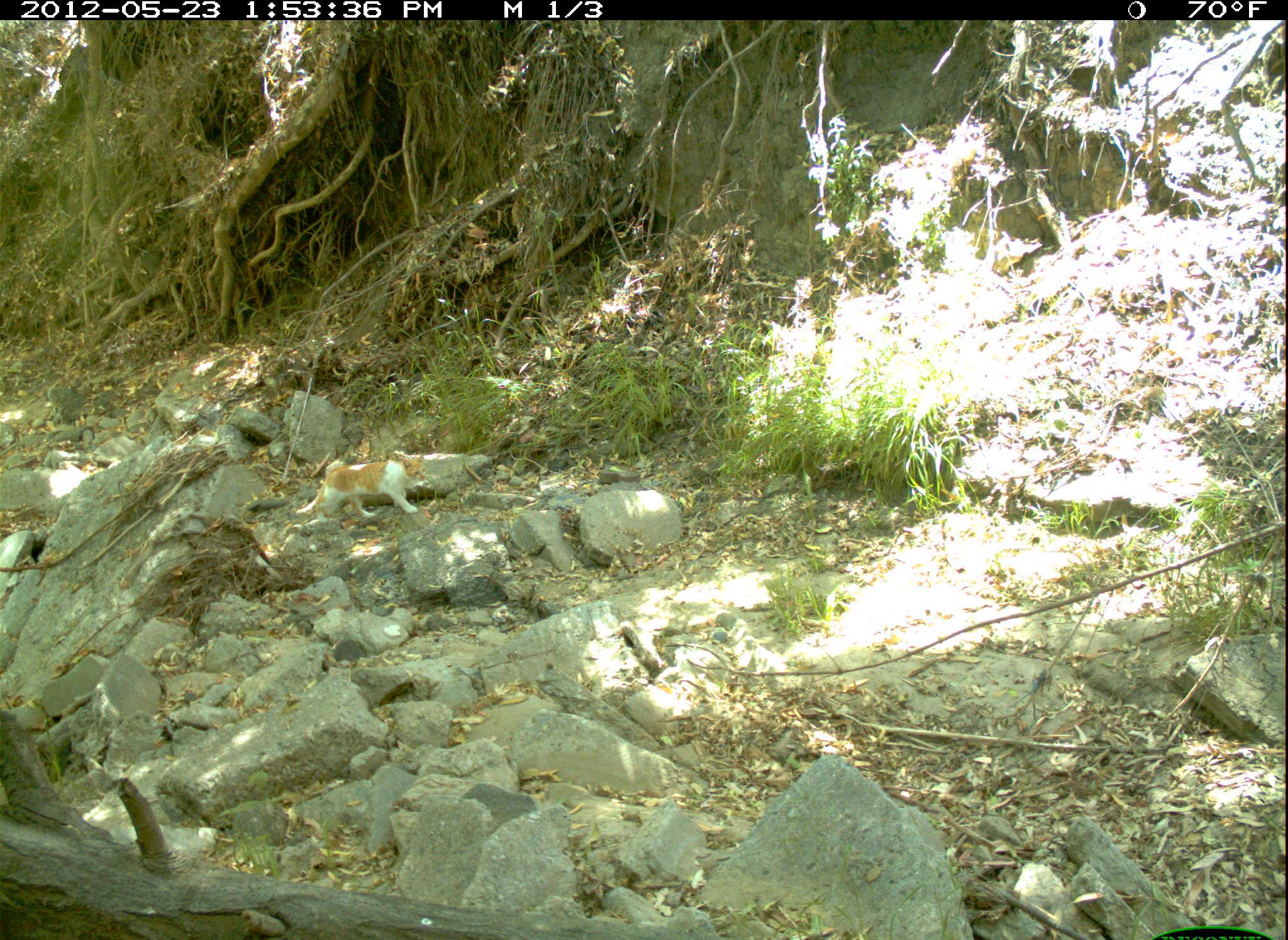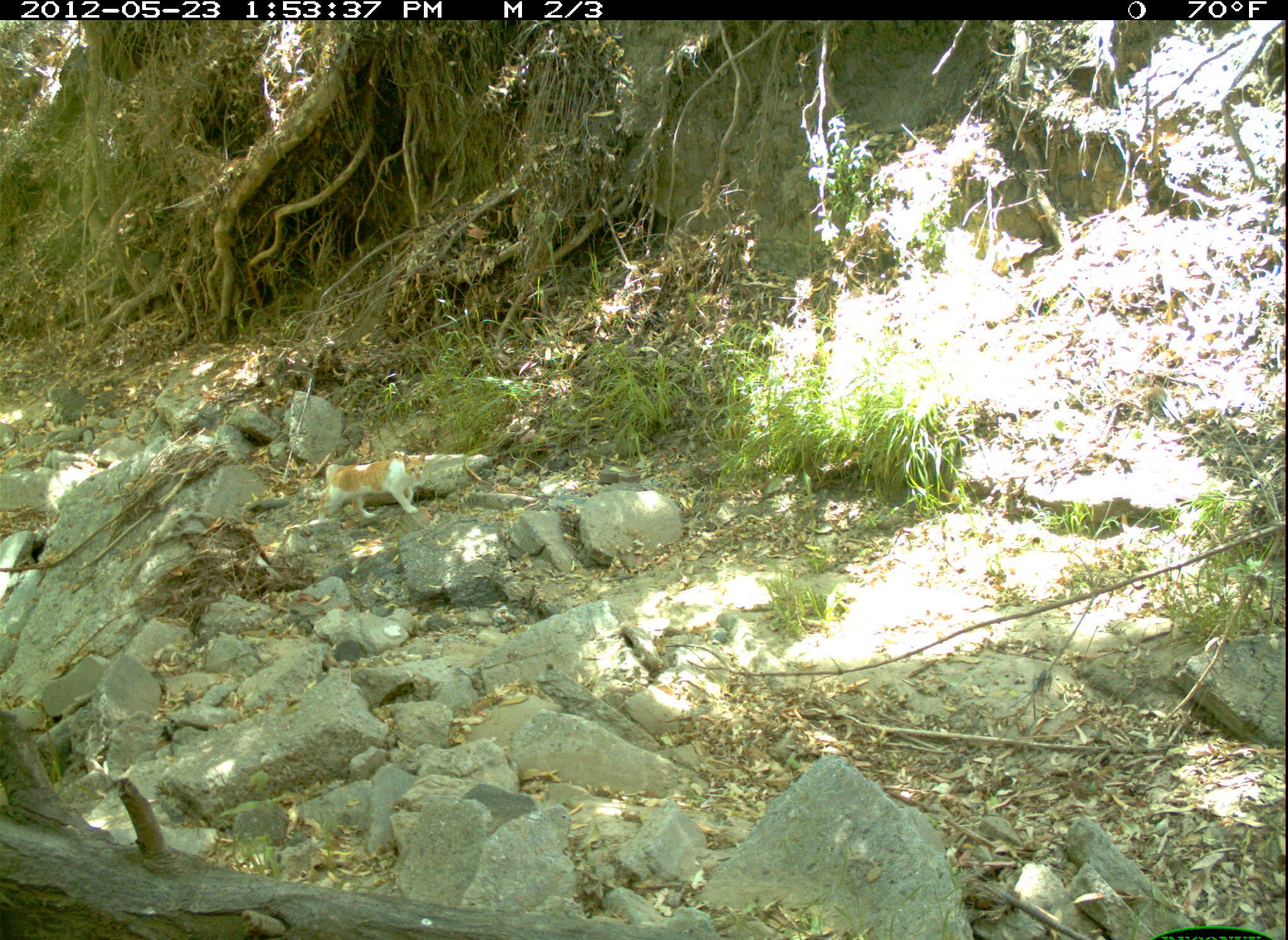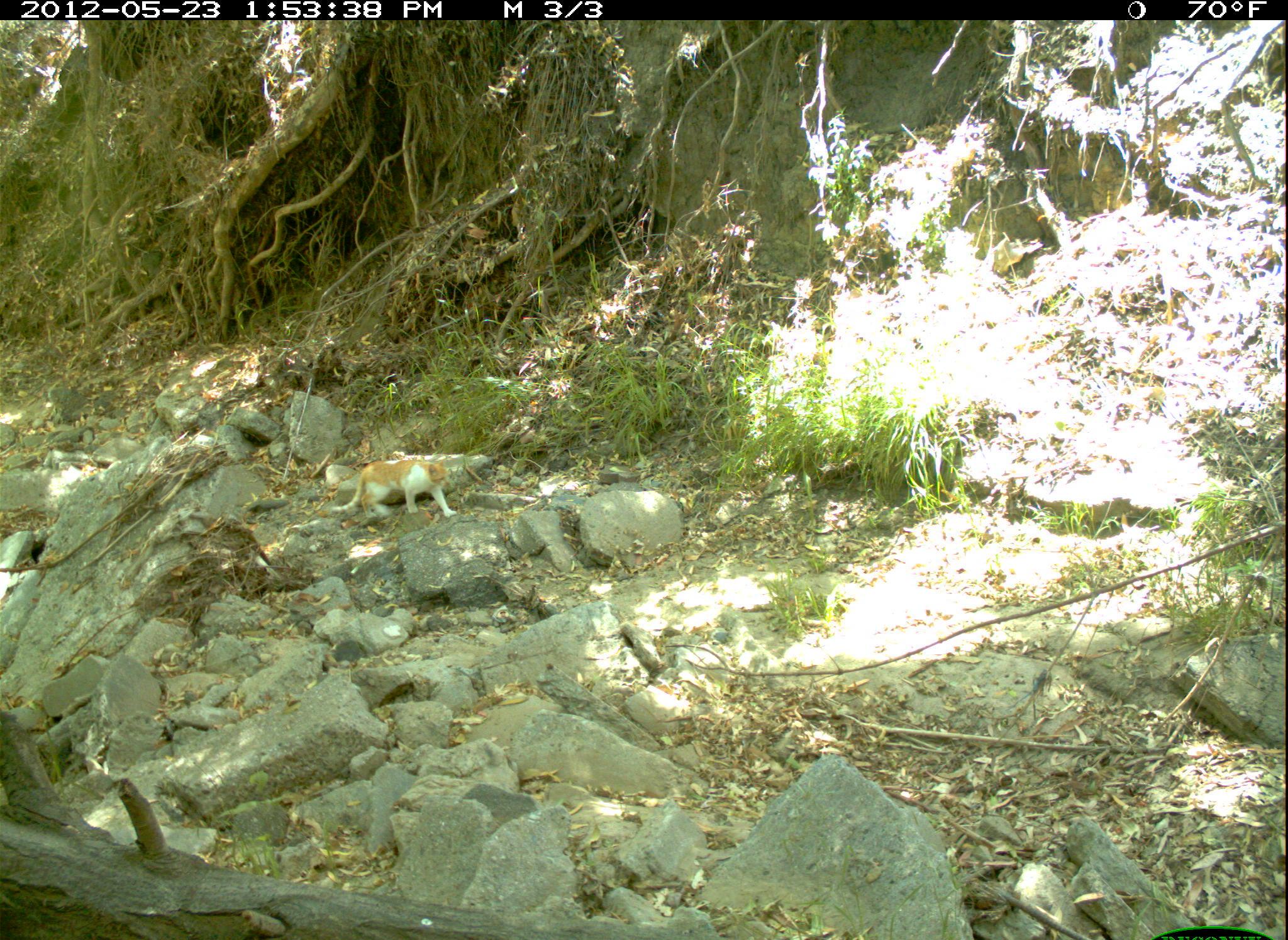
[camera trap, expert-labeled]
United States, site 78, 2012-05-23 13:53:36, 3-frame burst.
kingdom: Animalia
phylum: Chordata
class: Mammalia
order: Carnivora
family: Felidae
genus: Felis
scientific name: Felis catus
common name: cat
Cat (Felis catus).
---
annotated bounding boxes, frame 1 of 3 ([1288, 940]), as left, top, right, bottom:
cat: 298, 446, 433, 530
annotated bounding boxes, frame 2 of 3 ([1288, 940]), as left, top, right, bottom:
cat: 320, 443, 430, 528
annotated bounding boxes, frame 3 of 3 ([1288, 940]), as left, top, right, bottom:
cat: 316, 448, 489, 541